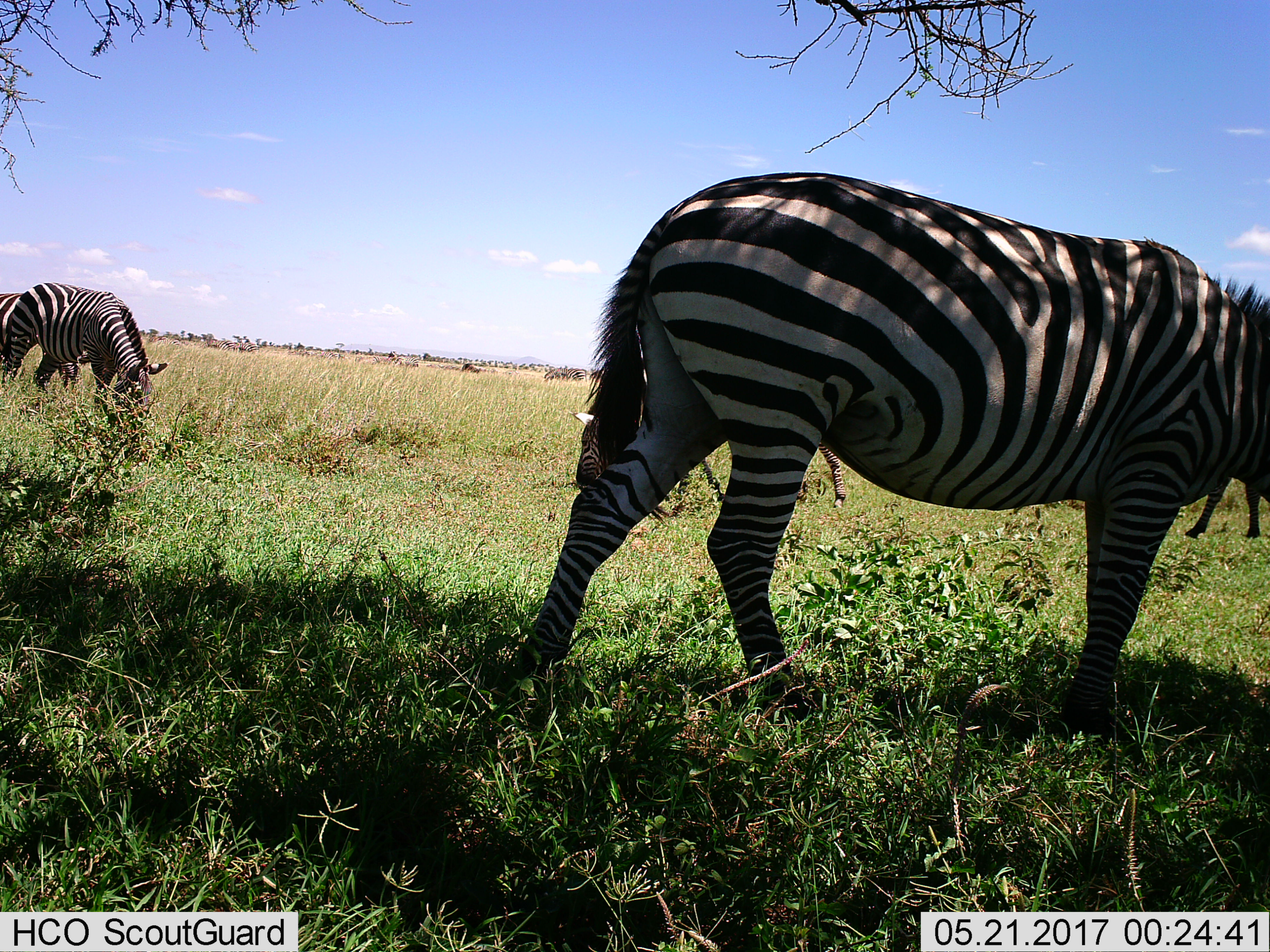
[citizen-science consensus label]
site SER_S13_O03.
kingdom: Animalia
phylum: Chordata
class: Mammalia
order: Perissodactyla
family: Equidae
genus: Equus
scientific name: Equus quagga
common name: plains zebra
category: zebraplains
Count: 4.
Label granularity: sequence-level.